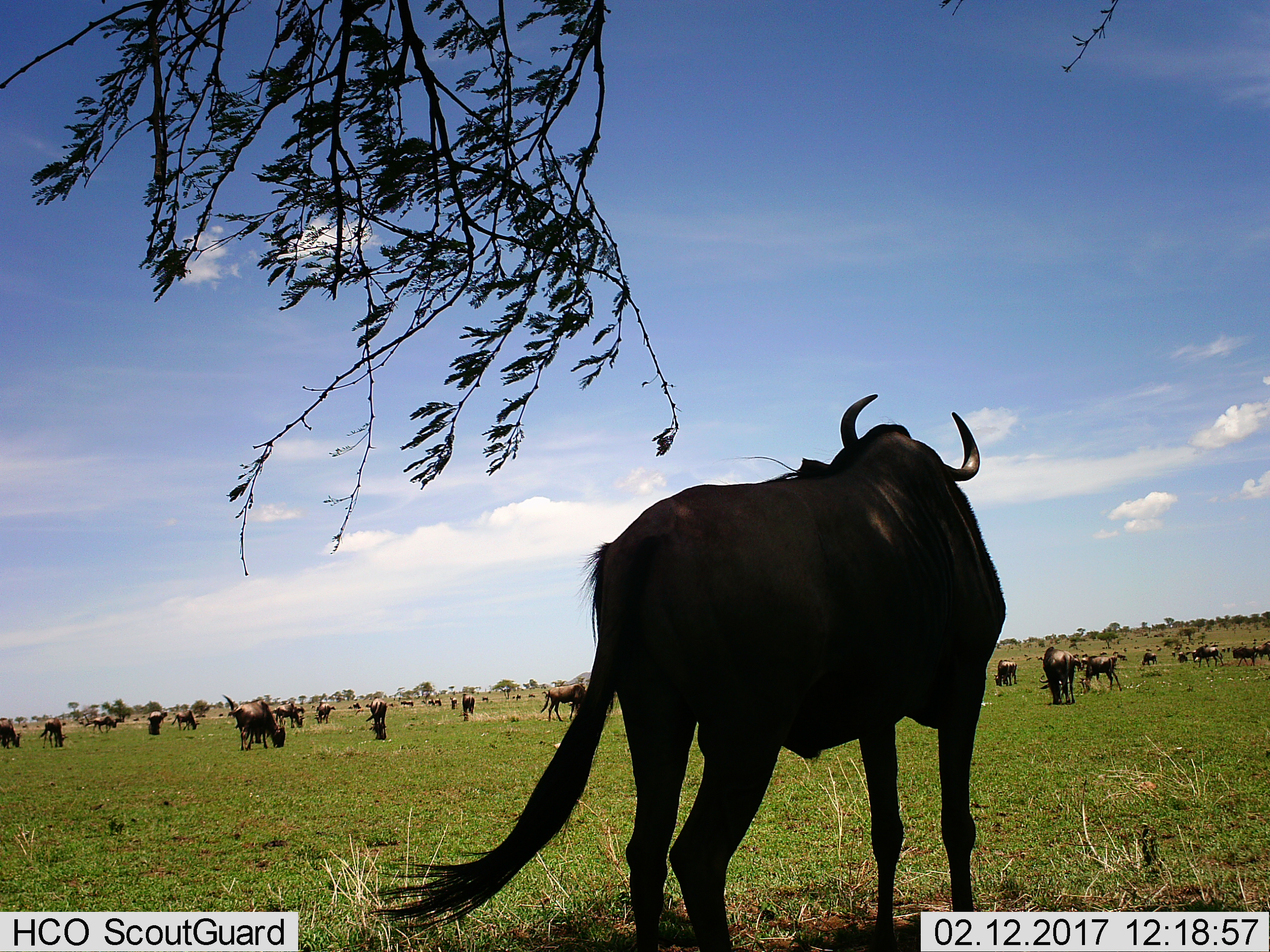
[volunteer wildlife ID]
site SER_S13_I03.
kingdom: Animalia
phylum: Chordata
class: Mammalia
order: Artiodactyla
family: Bovidae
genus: Connochaetes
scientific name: Connochaetes taurinus taurinus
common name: blue wildebeest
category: wildebeestblue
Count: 11-50.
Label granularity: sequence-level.